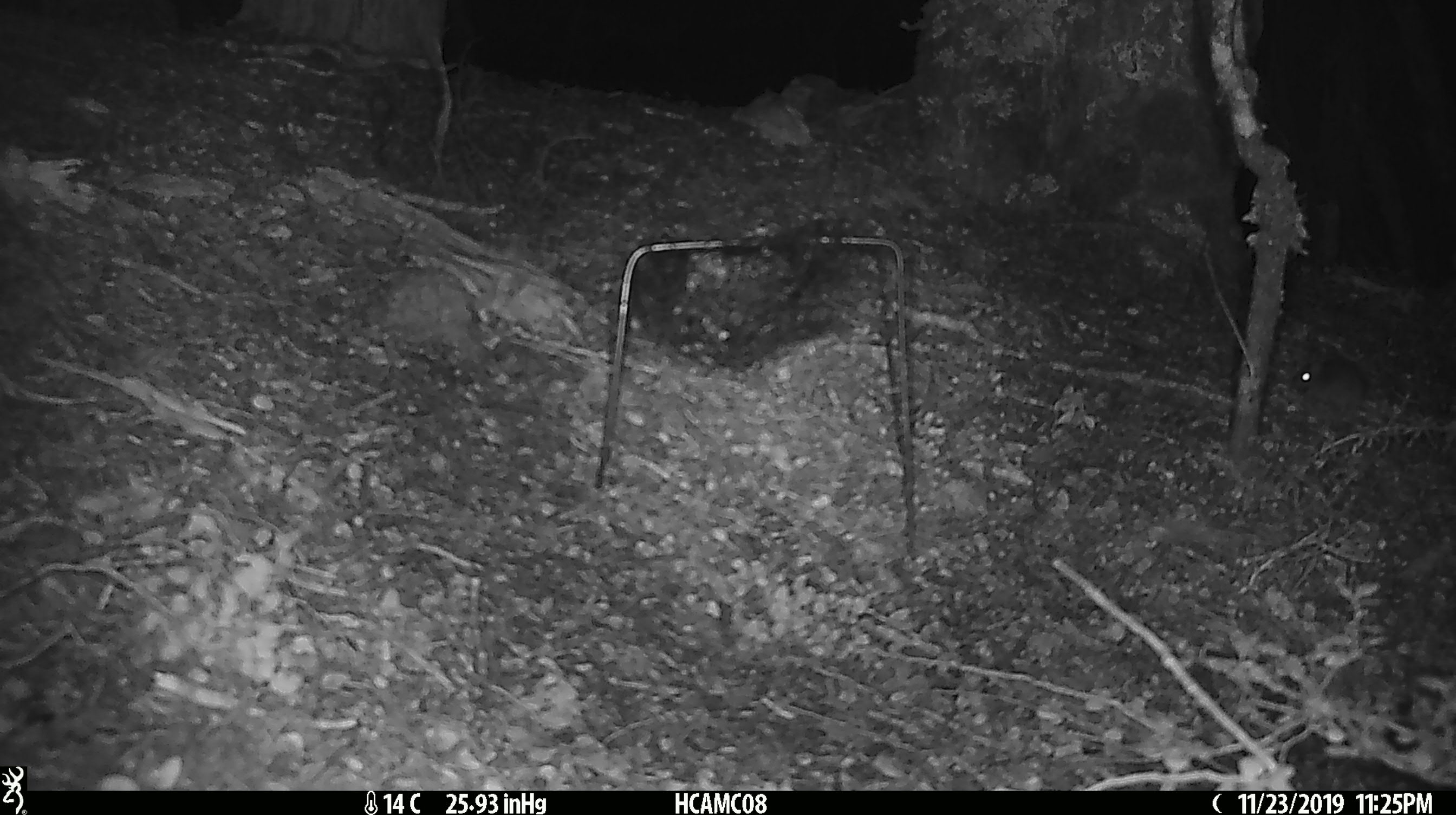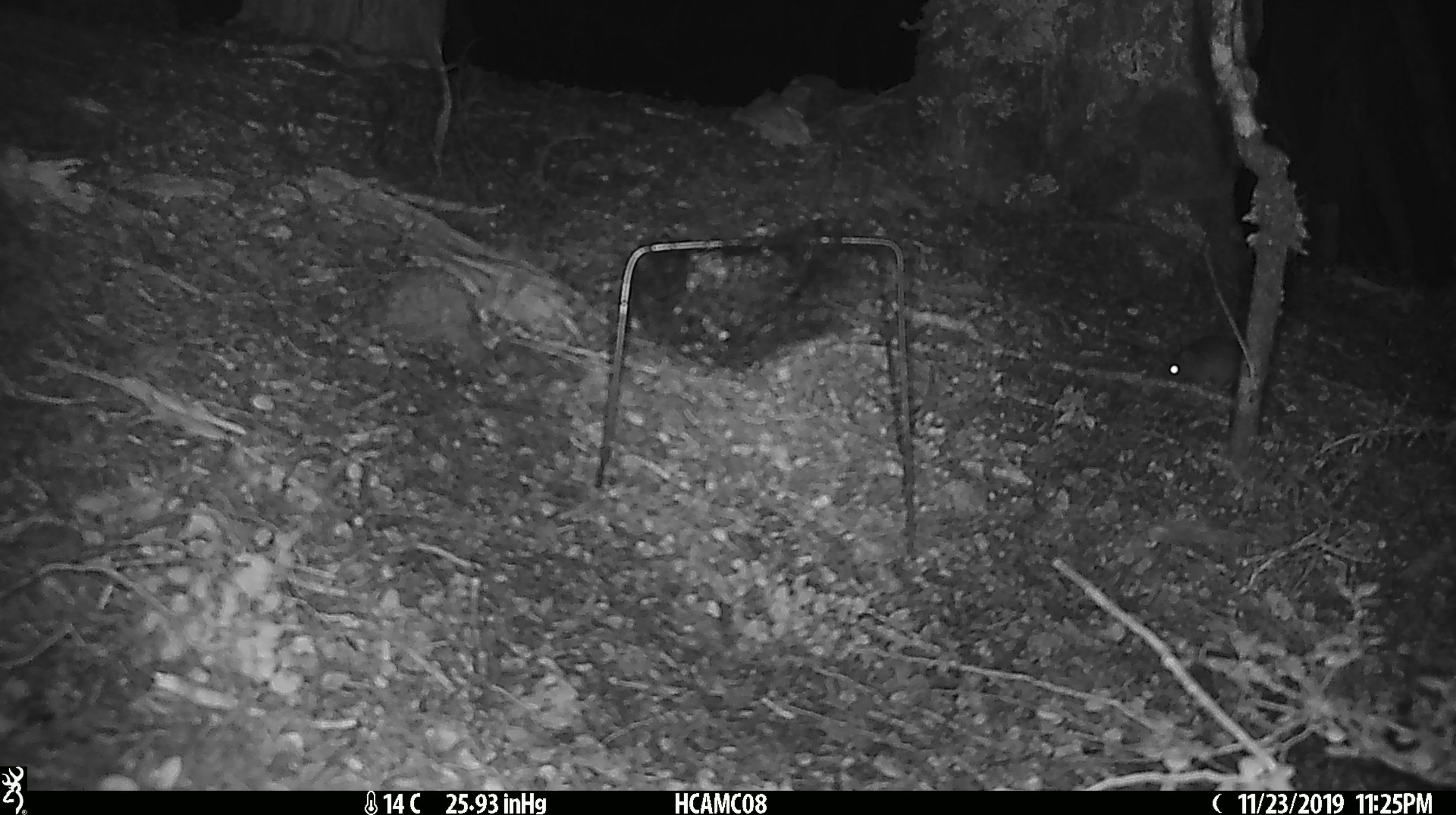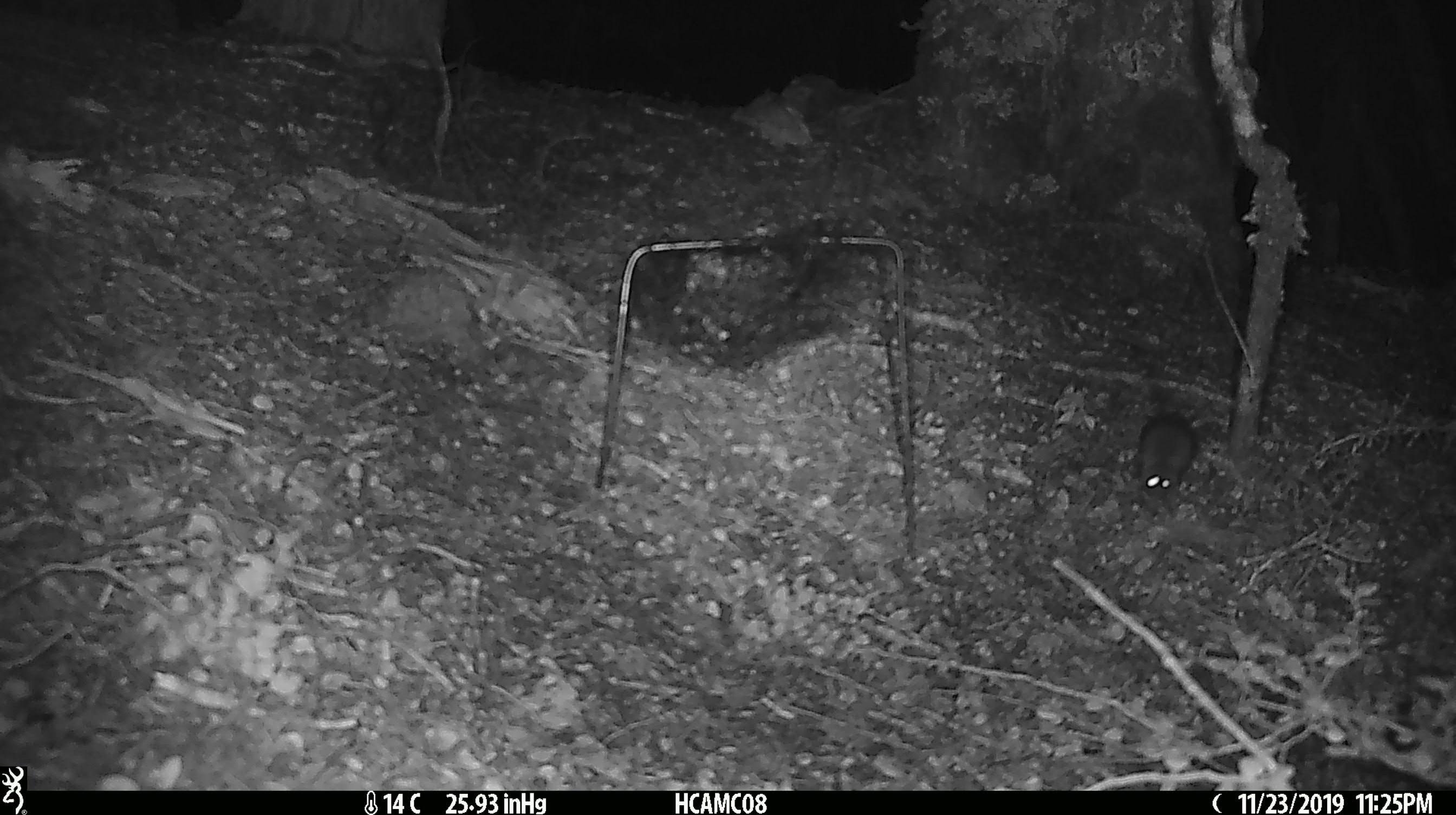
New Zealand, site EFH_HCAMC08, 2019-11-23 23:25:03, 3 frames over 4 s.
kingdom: Animalia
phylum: Chordata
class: Mammalia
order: Rodentia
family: Muridae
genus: Mus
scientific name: Mus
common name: mouse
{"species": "mouse (Mus)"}